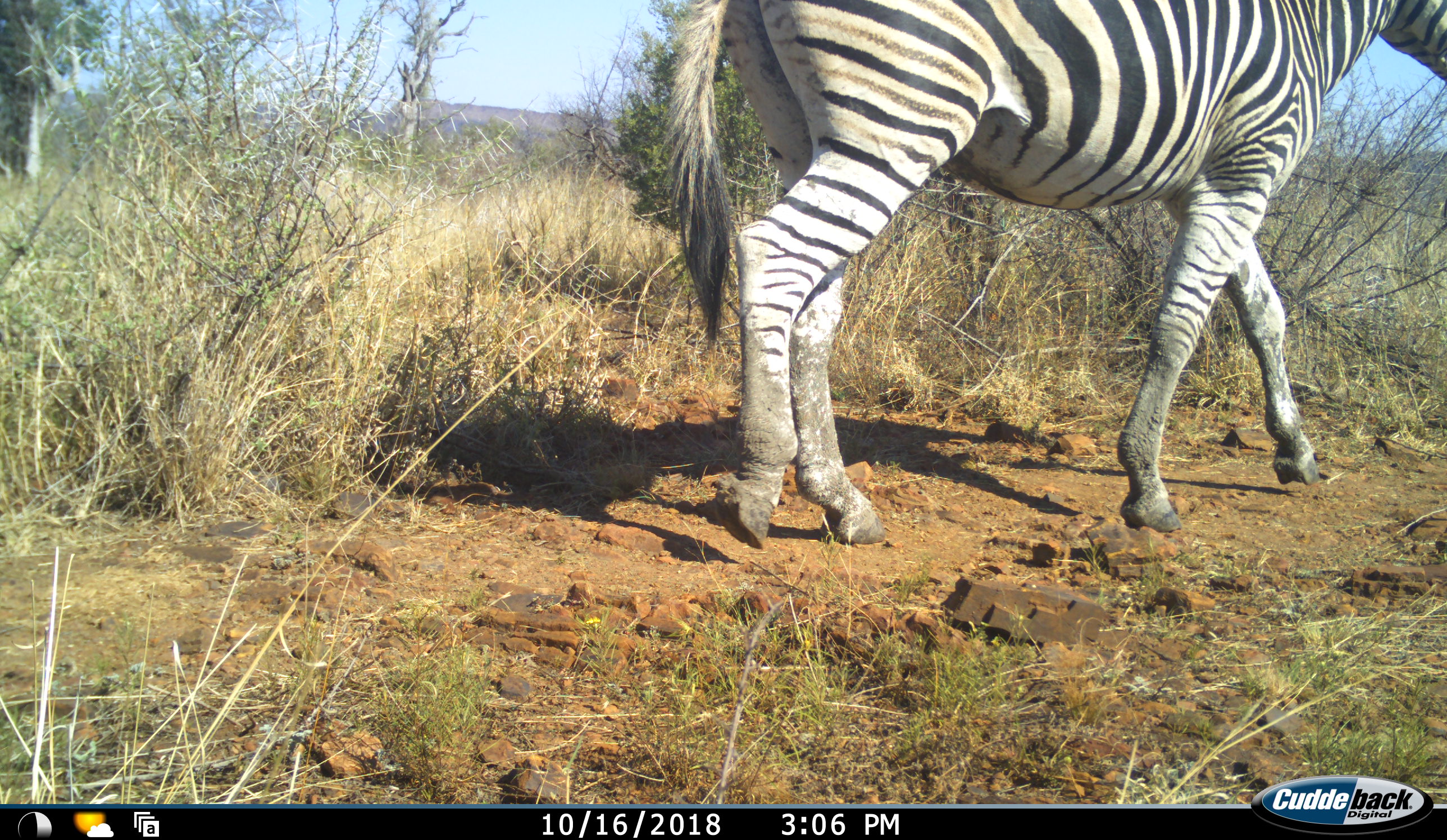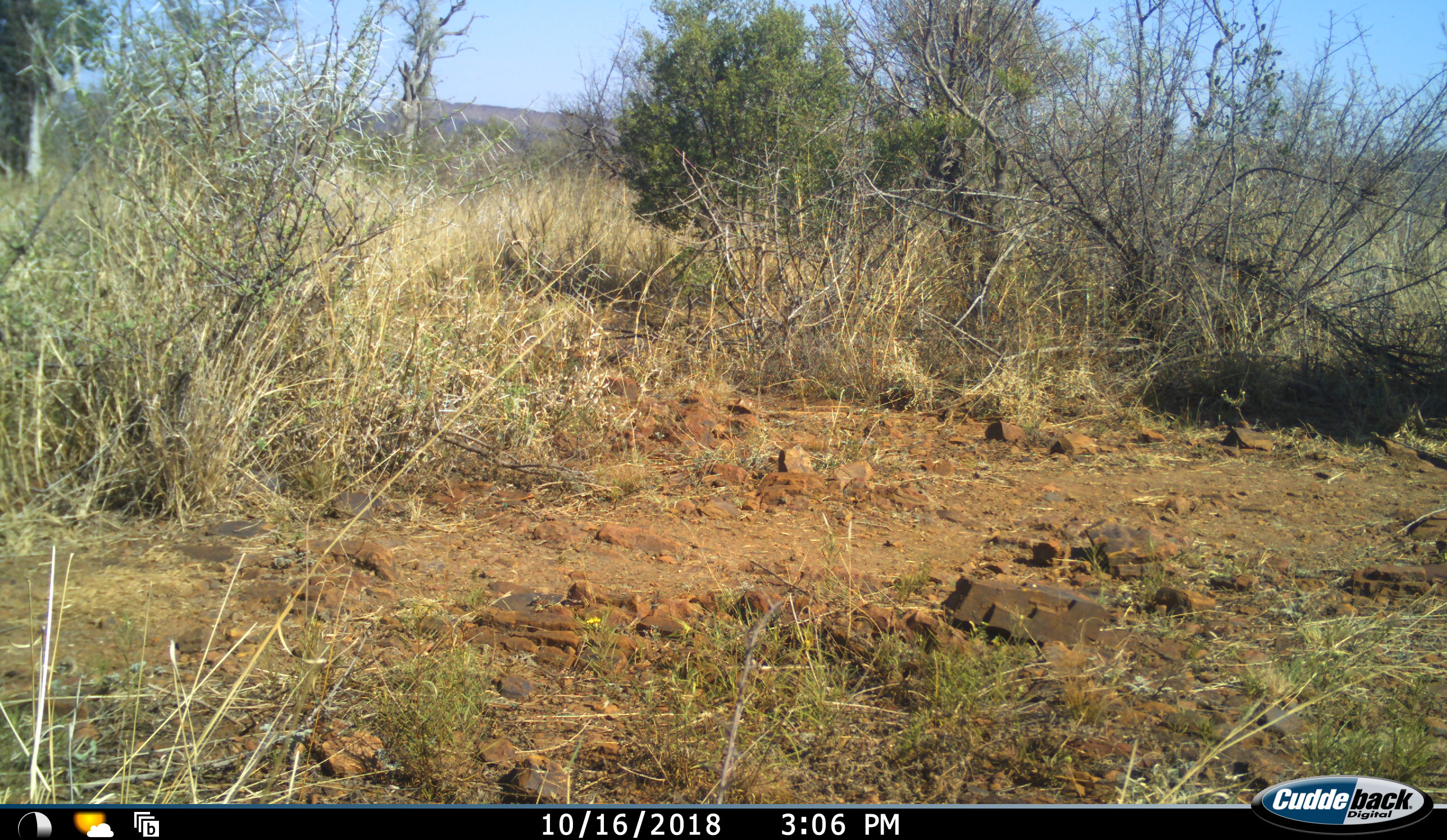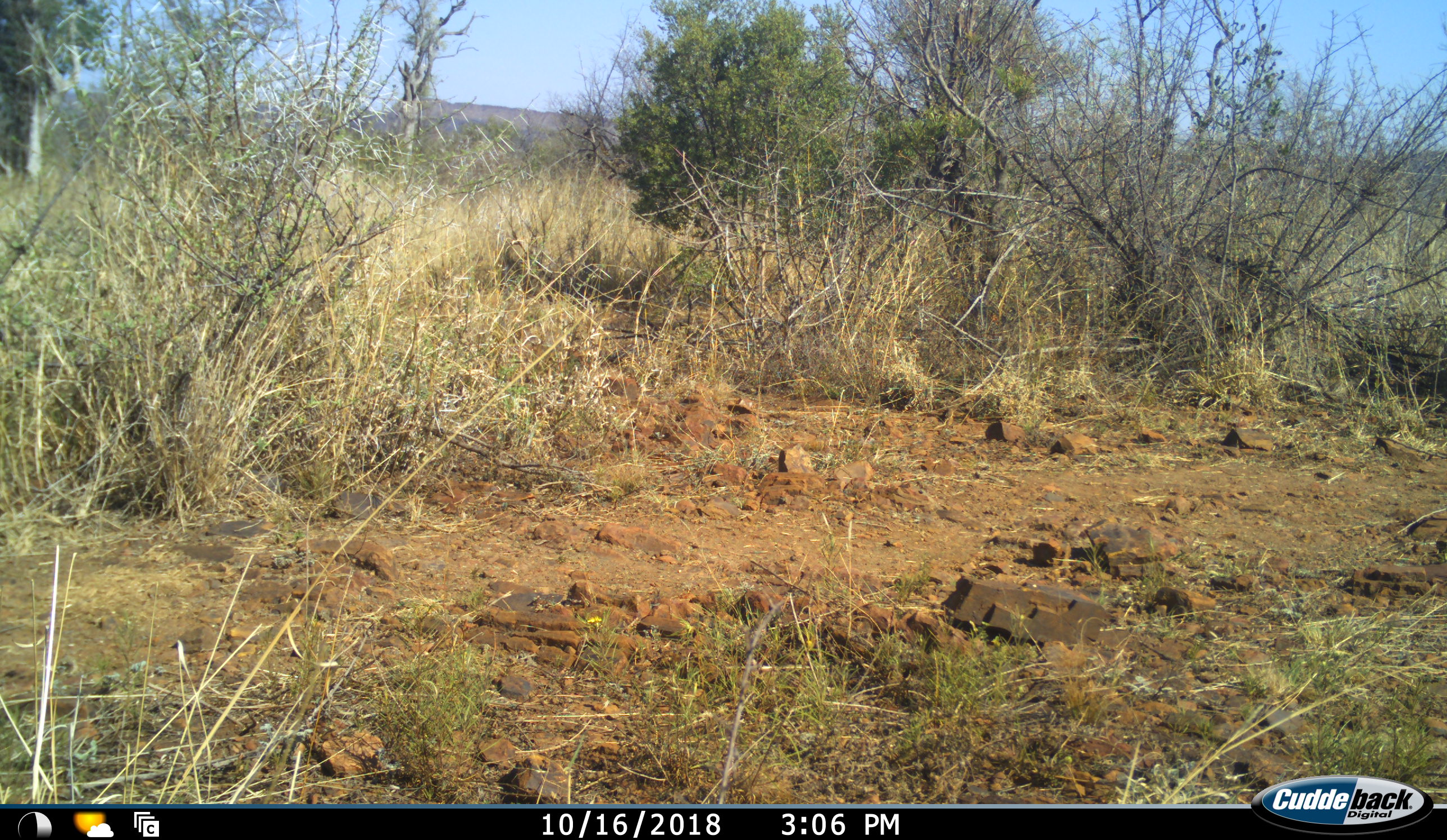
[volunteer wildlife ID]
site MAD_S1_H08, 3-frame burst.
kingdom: Animalia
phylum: Chordata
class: Mammalia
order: Perissodactyla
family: Equidae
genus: Equus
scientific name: Equus quagga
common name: plains zebra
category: zebraplains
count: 1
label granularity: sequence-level